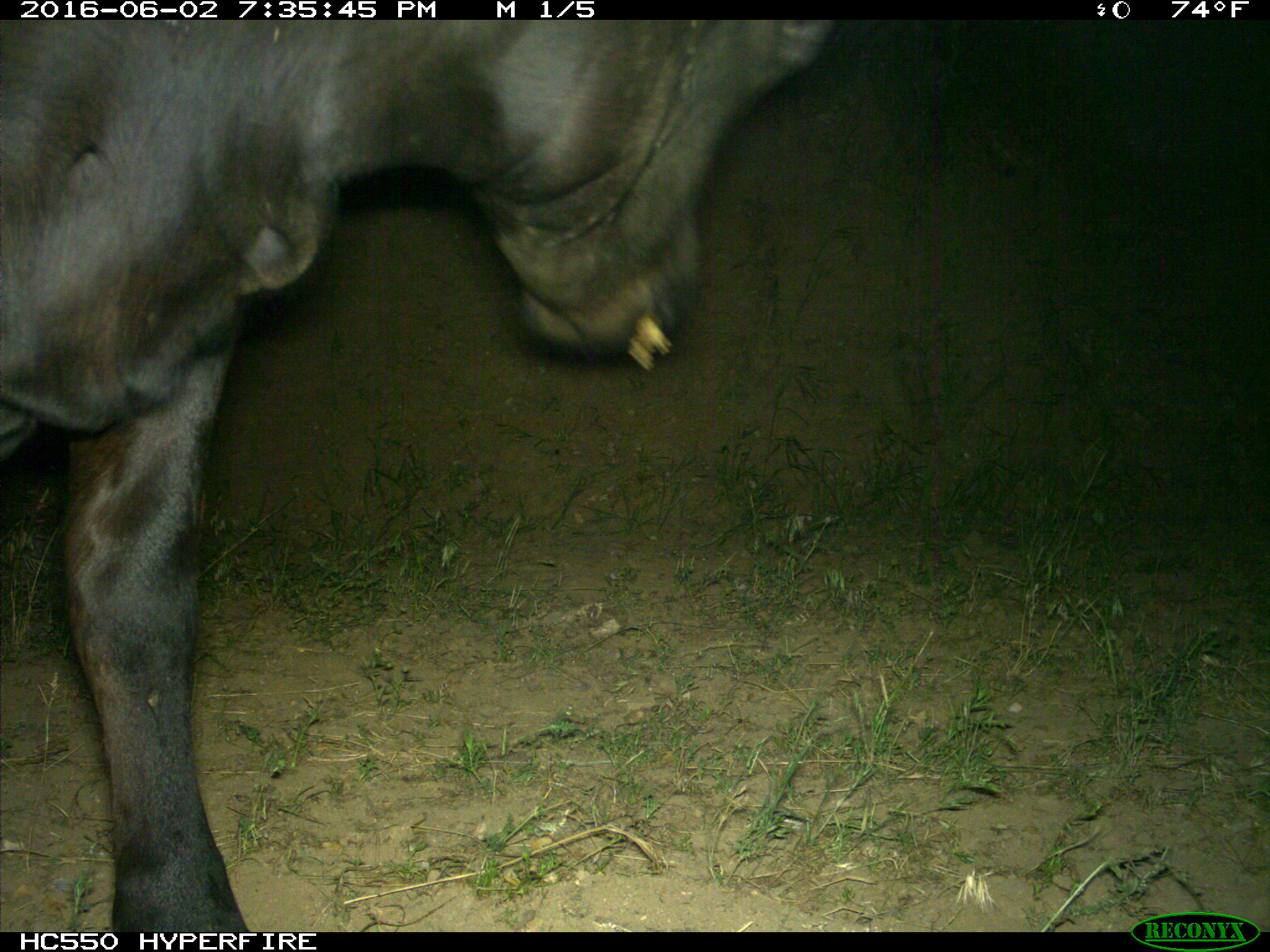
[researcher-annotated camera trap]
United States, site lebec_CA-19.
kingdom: Animalia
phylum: Chordata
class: Mammalia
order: Artiodactyla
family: Bovidae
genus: Bos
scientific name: Bos taurus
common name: domestic cow